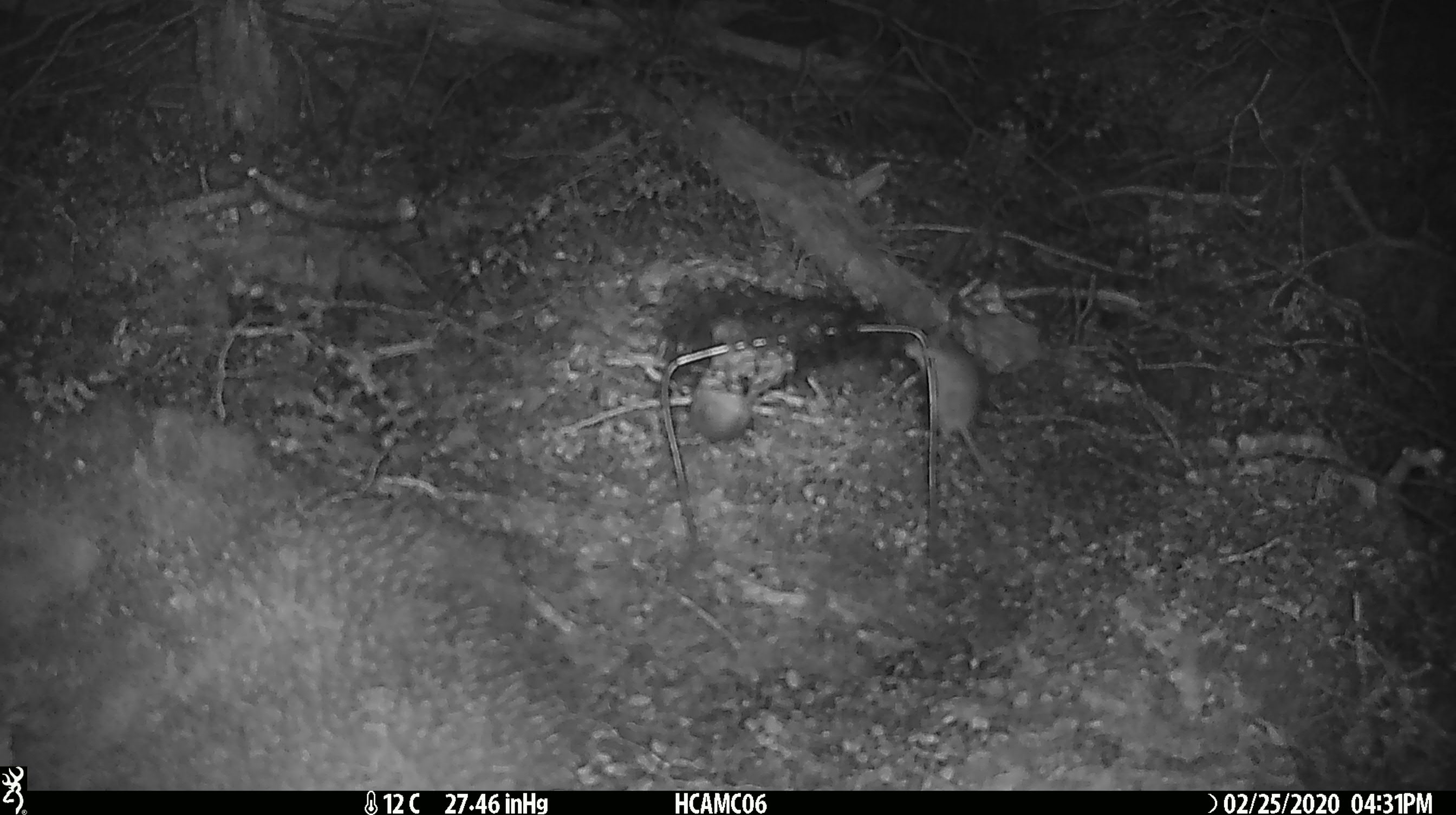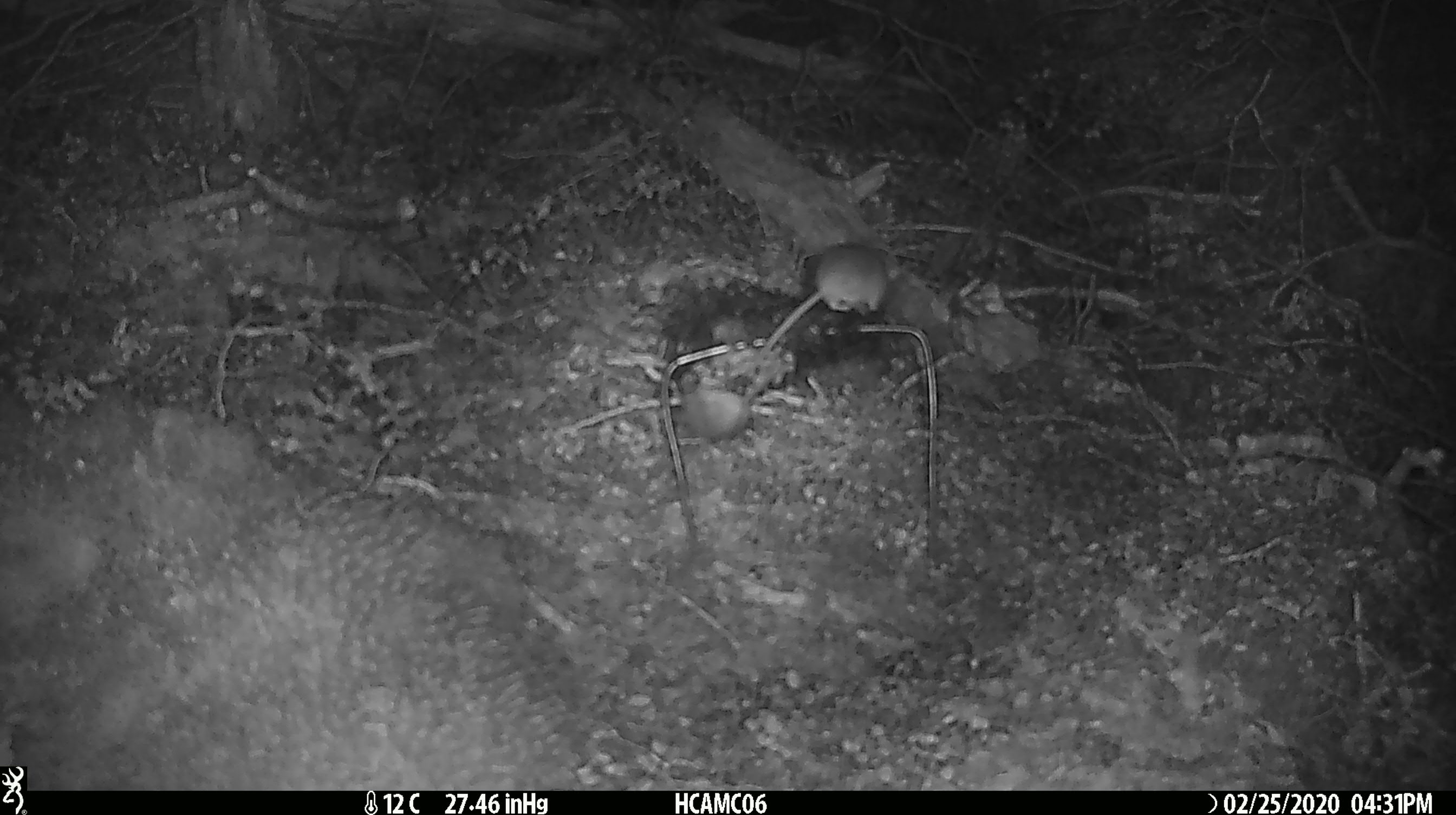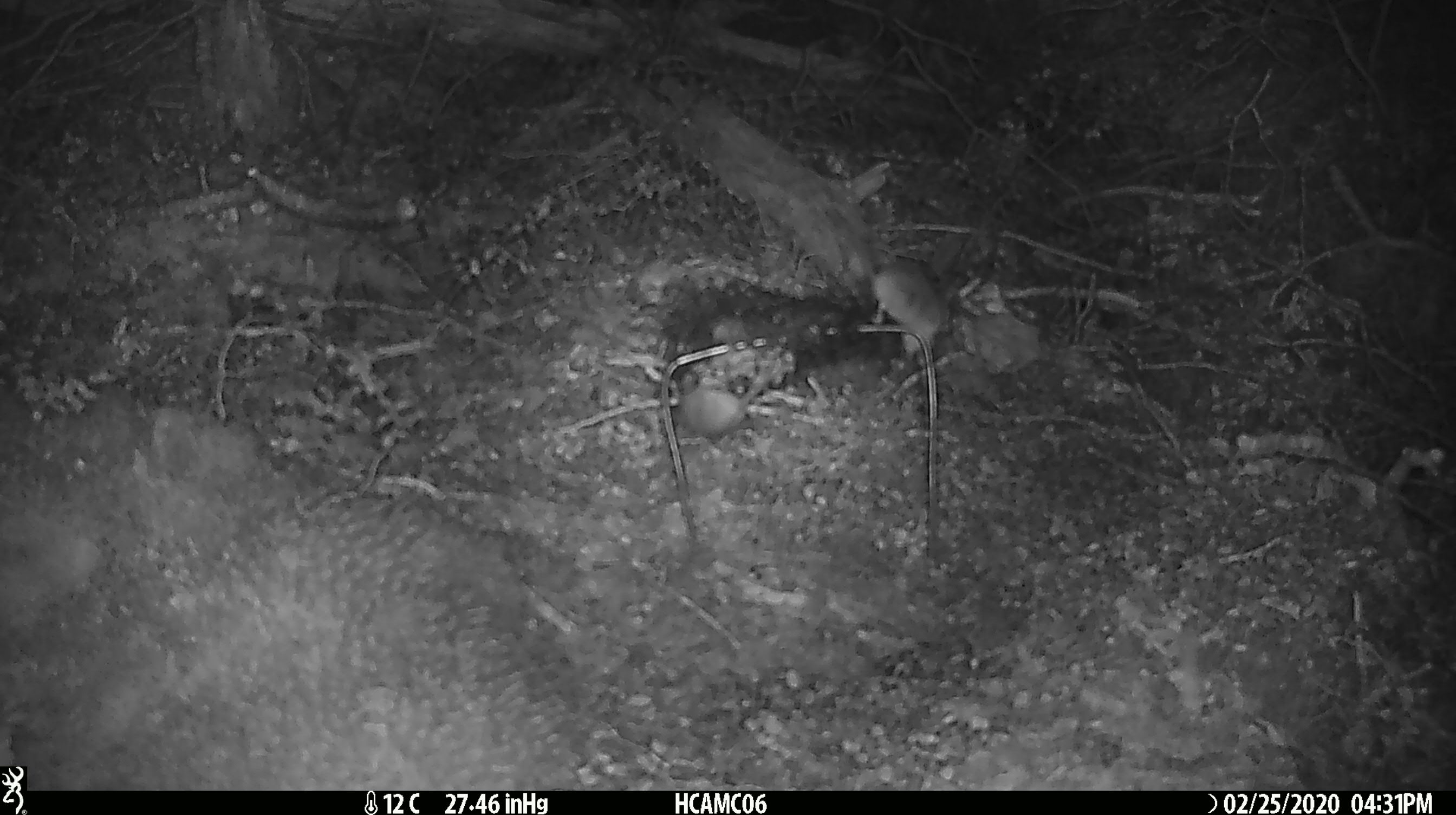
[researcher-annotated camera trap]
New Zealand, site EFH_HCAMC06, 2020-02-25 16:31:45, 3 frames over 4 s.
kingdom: Animalia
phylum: Chordata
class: Mammalia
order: Rodentia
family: Muridae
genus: Mus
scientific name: Mus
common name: mouse